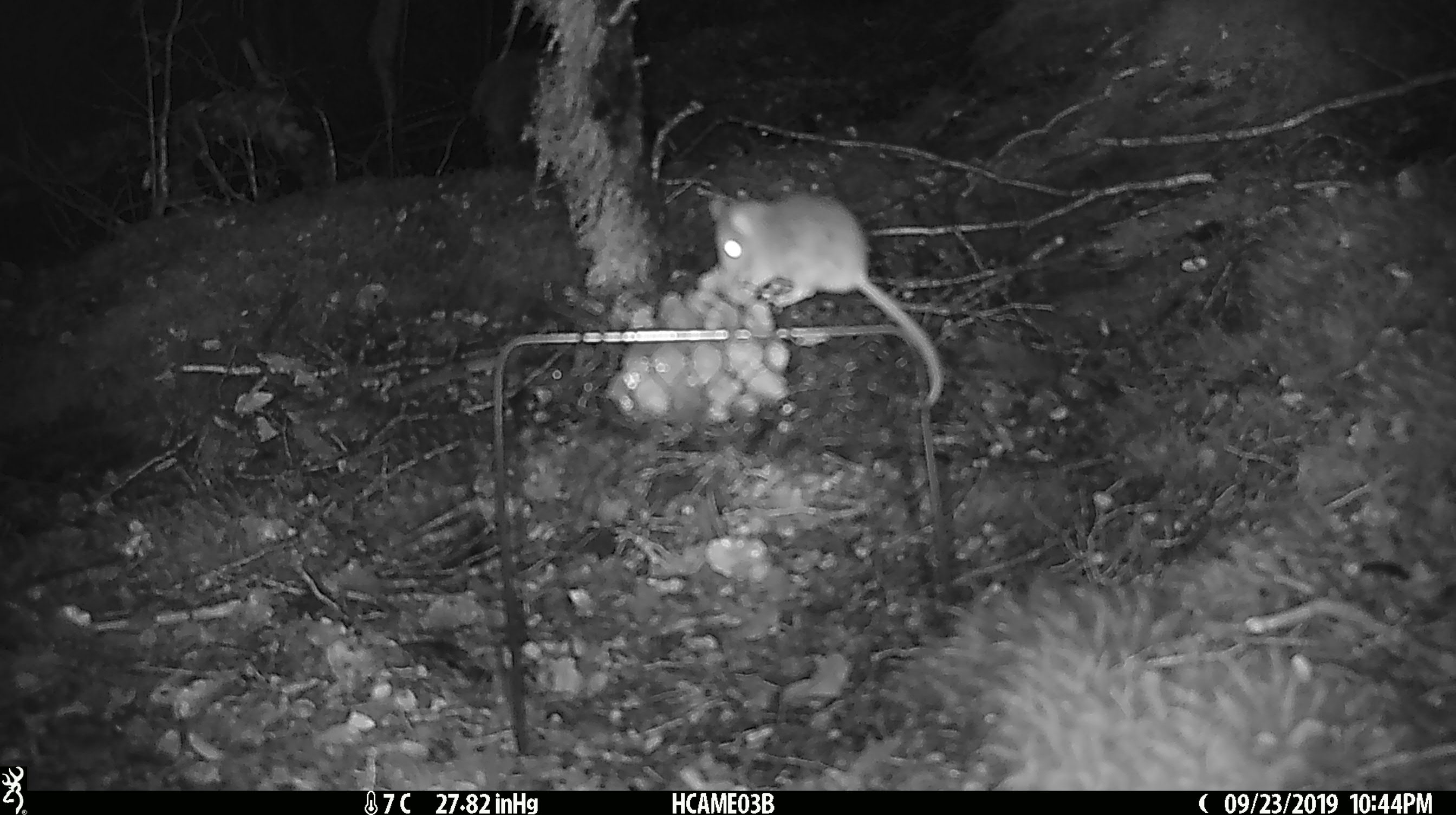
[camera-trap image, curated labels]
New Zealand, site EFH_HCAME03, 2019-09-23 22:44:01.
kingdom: Animalia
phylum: Chordata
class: Mammalia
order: Rodentia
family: Muridae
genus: Mus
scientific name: Mus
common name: mouse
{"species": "mouse (Mus)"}